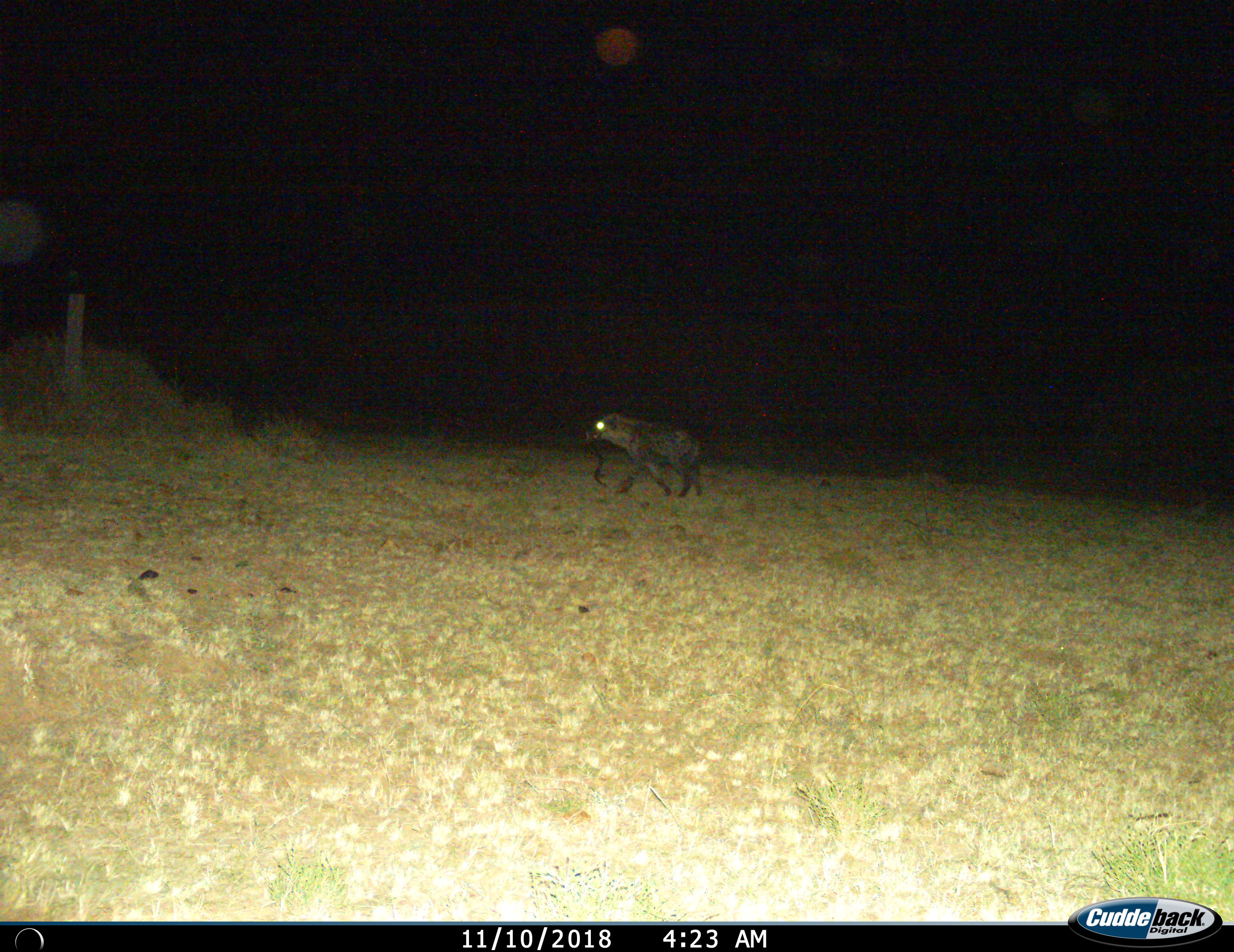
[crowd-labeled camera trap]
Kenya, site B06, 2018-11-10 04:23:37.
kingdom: Animalia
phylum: Chordata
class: Mammalia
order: Carnivora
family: Hyaenidae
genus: Crocuta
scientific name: Crocuta crocuta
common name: spotted hyena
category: hyenaspotted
Hyenaspotted (spotted hyena) (Crocuta crocuta), count 1. Behavior (volunteer vote fractions): standing 10%, resting 0%, moving 70%, interacting 10%. Young present (vote fraction): 0%. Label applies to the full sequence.